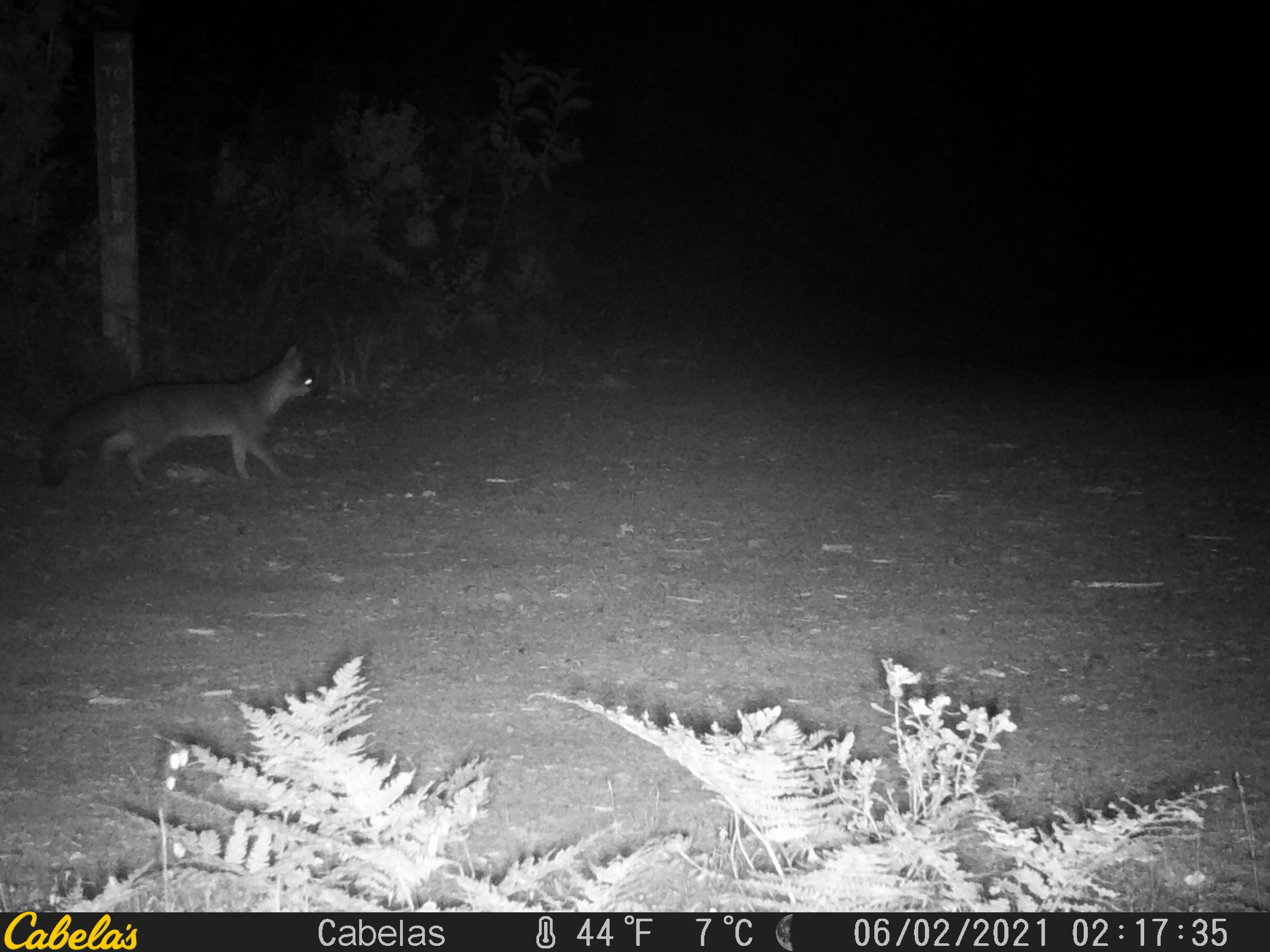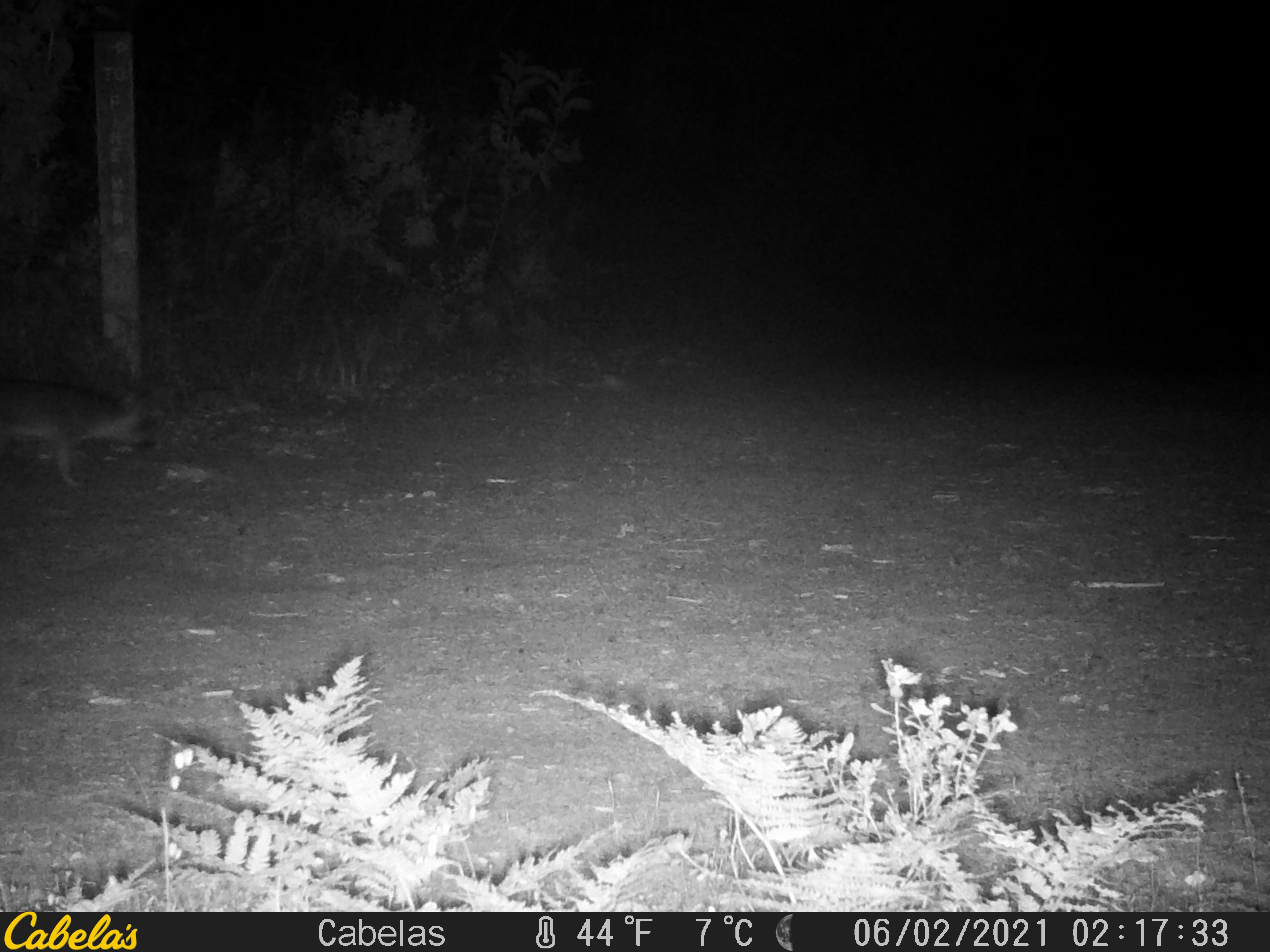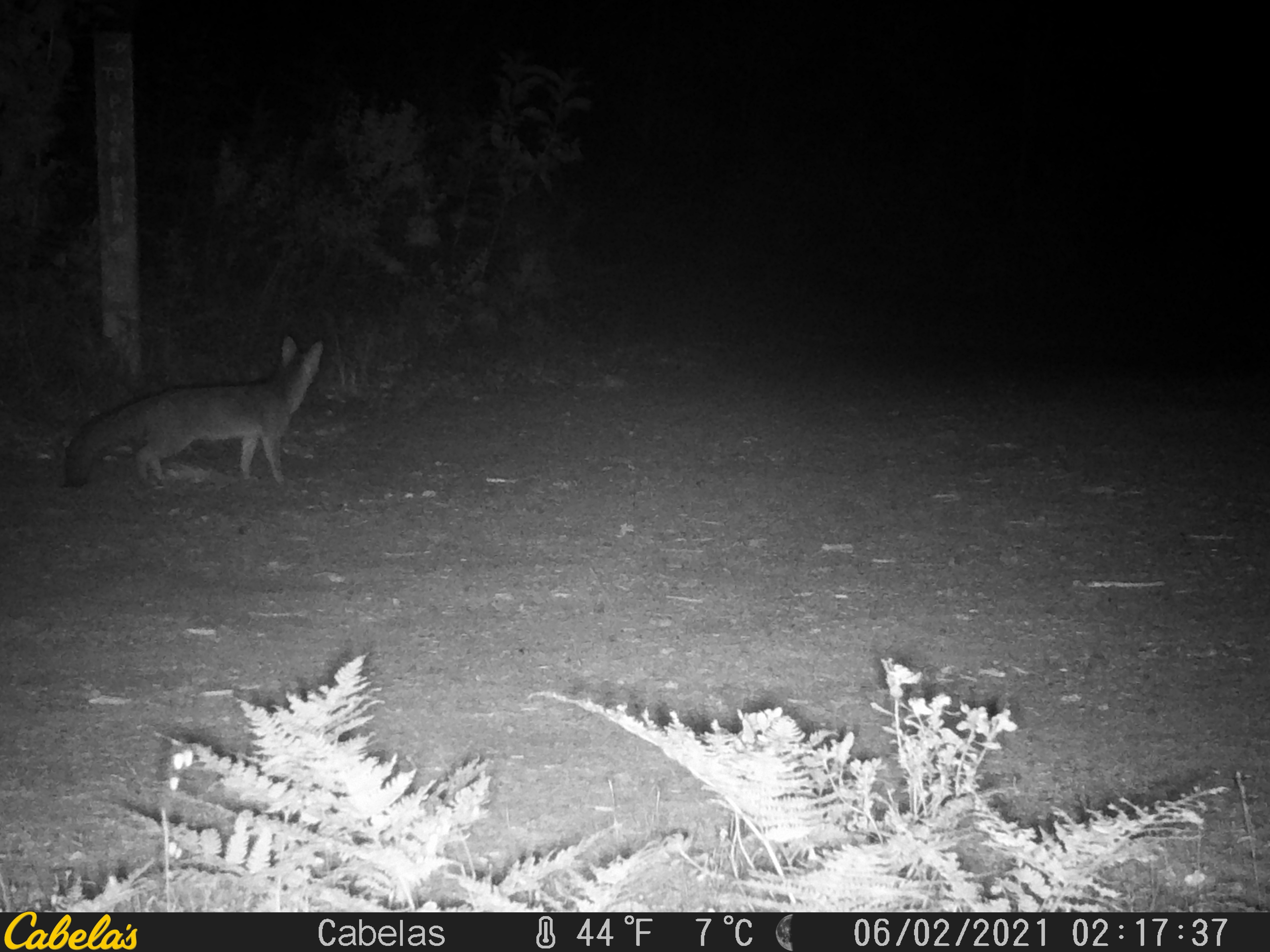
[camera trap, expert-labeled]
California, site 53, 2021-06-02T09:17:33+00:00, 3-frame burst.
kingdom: Animalia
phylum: Chordata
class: Mammalia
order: Carnivora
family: Canidae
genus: Urocyon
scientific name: Urocyon cinereoargenteus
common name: gray fox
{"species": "gray fox (Urocyon cinereoargenteus)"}